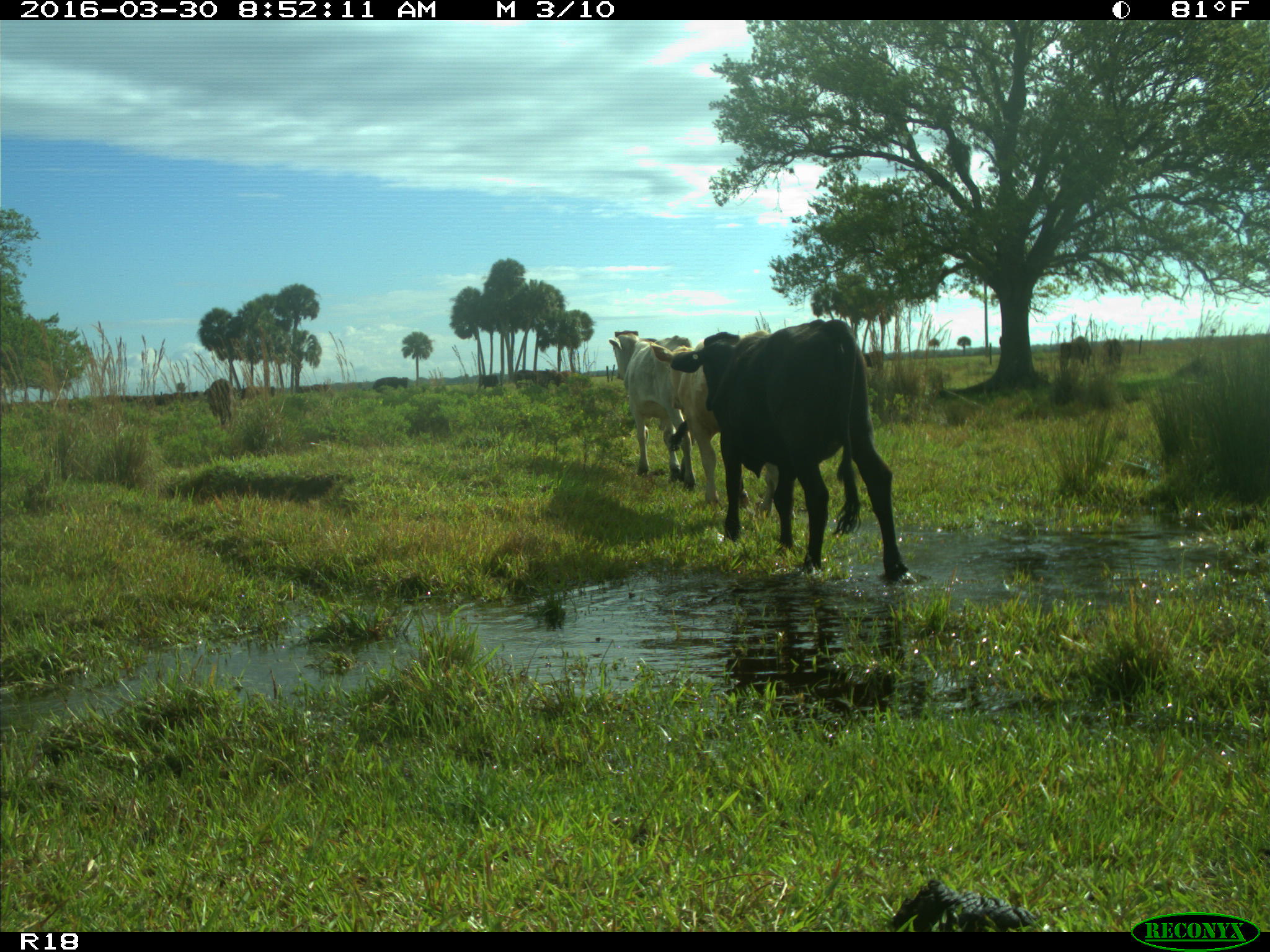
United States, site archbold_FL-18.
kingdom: Animalia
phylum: Chordata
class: Mammalia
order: Artiodactyla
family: Bovidae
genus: Bos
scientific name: Bos taurus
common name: domestic cow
Bos taurus (domestic cow).